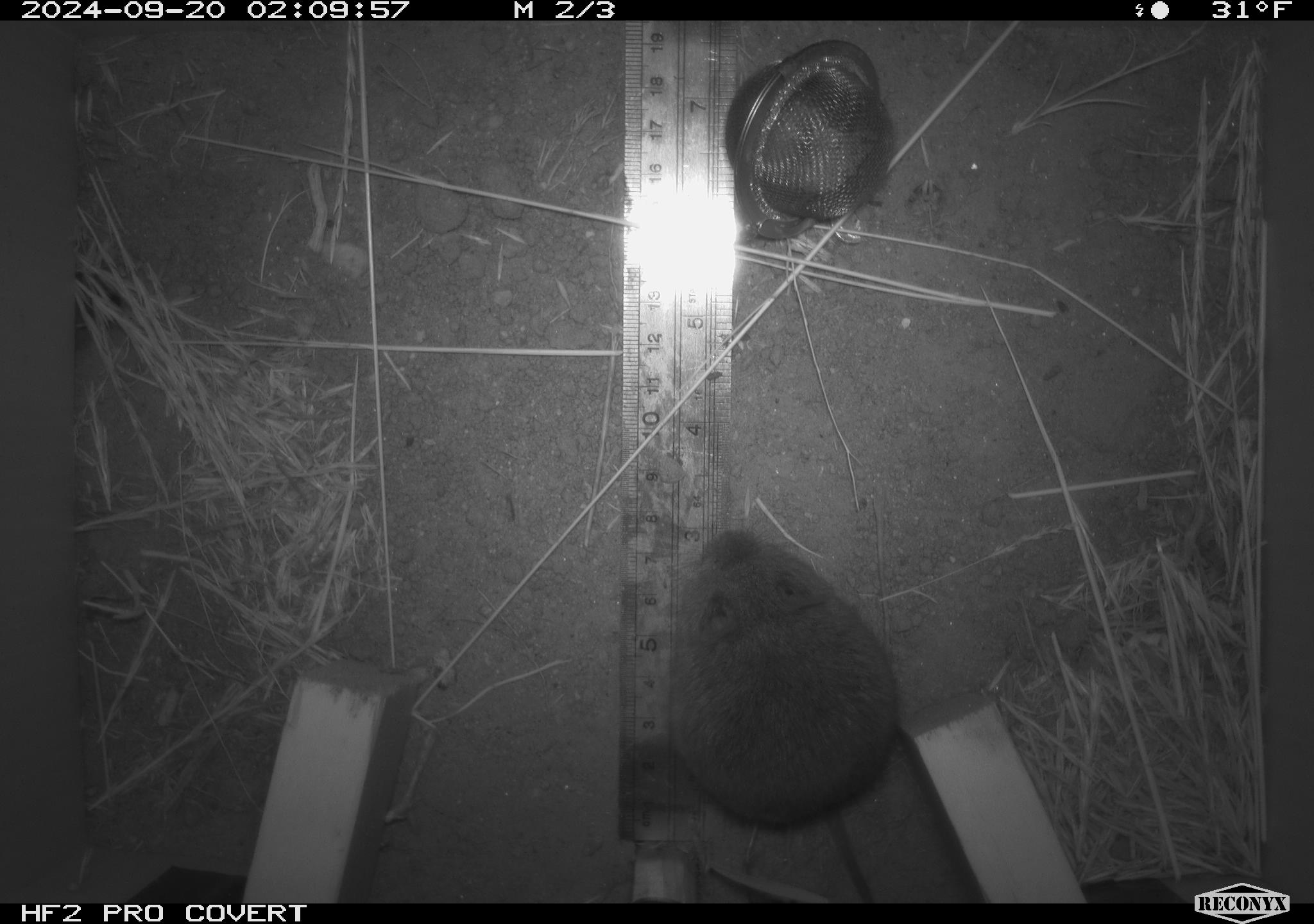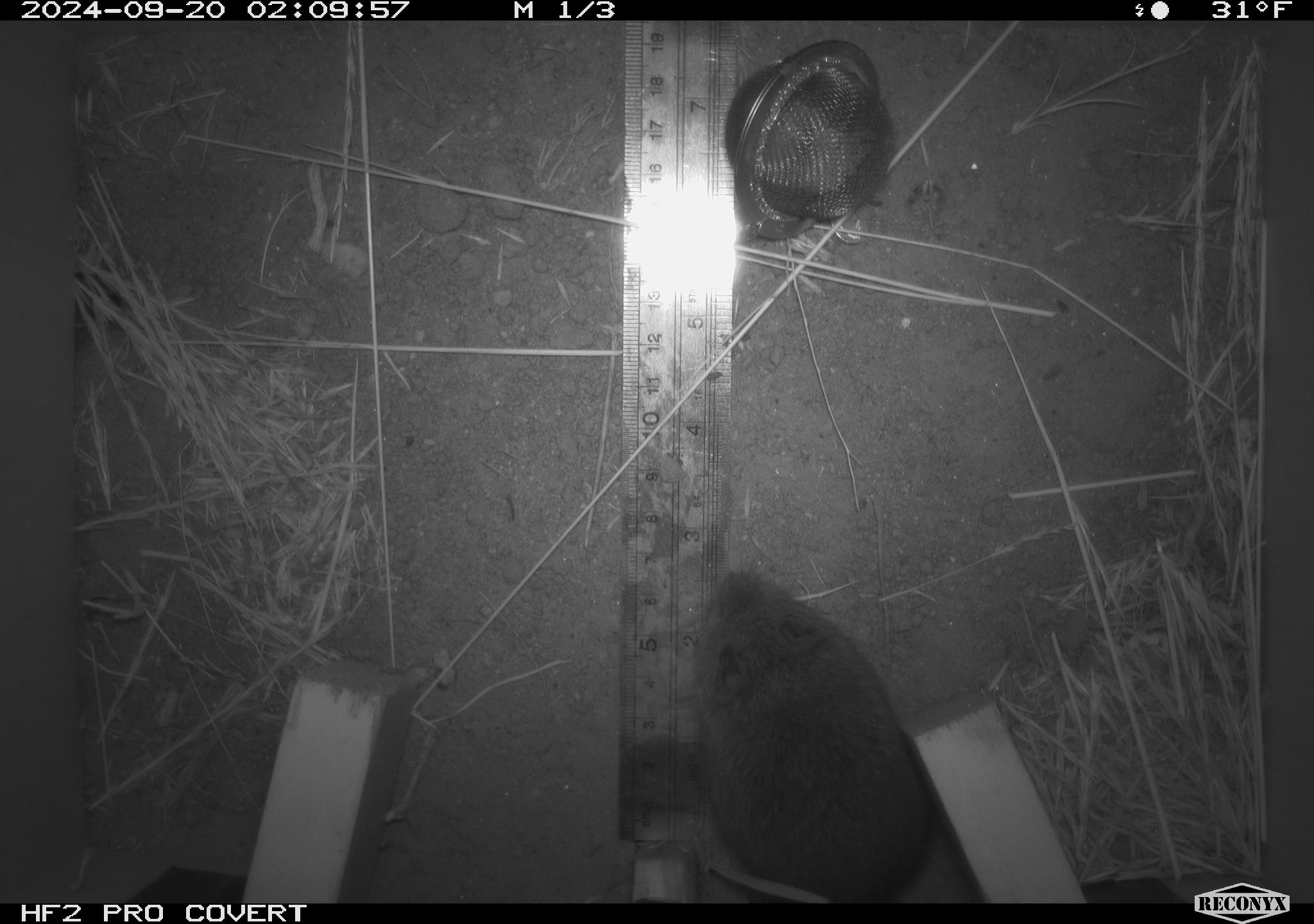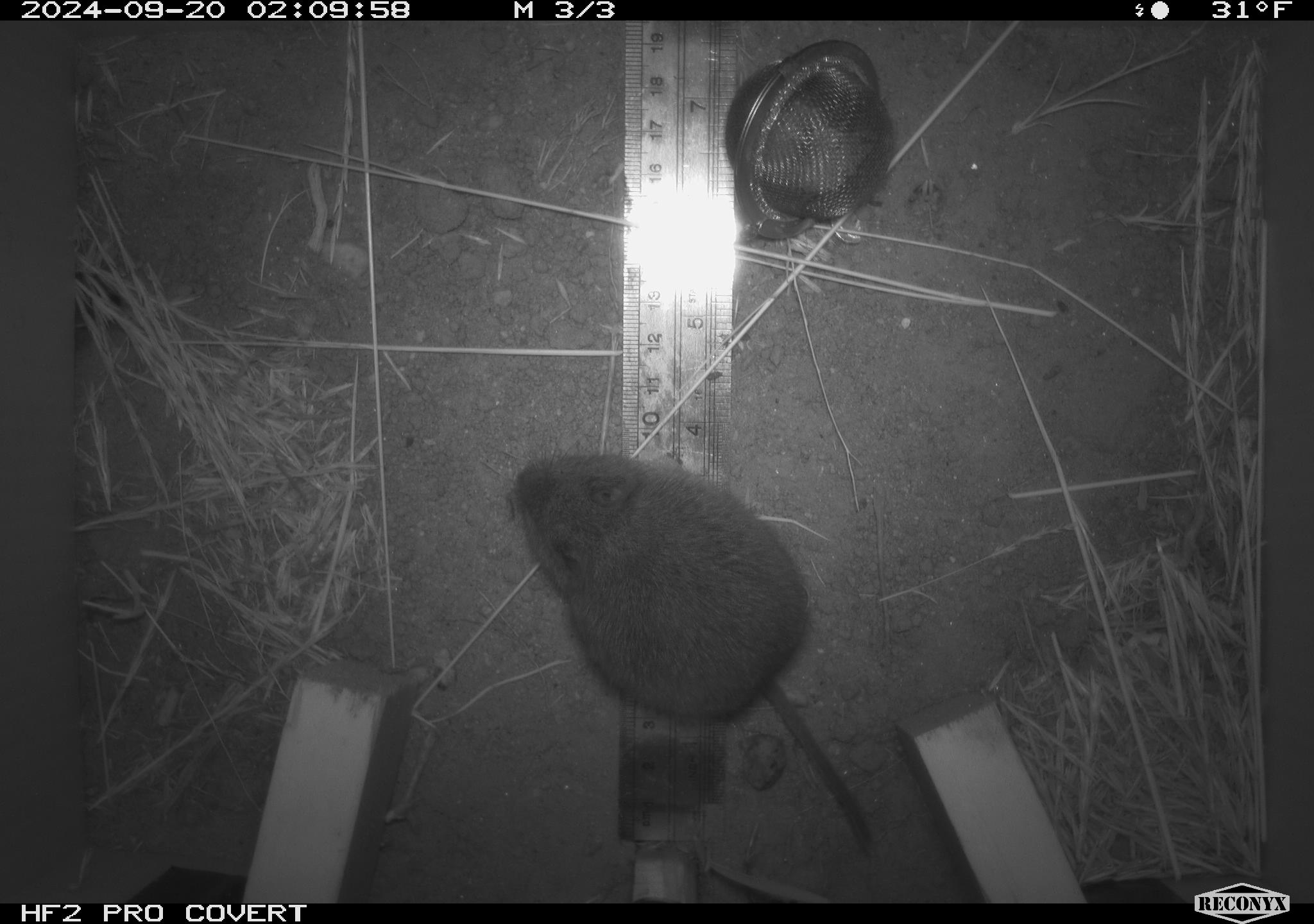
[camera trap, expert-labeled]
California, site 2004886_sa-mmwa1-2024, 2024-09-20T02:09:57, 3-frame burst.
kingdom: Animalia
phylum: Chordata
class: Mammalia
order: Rodentia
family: Cricetidae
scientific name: Arvicolinae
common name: voles, lemmings, and muskrats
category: arvicolinae subfamily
Arvicolinae subfamily (voles, lemmings, and muskrats) (Arvicolinae).